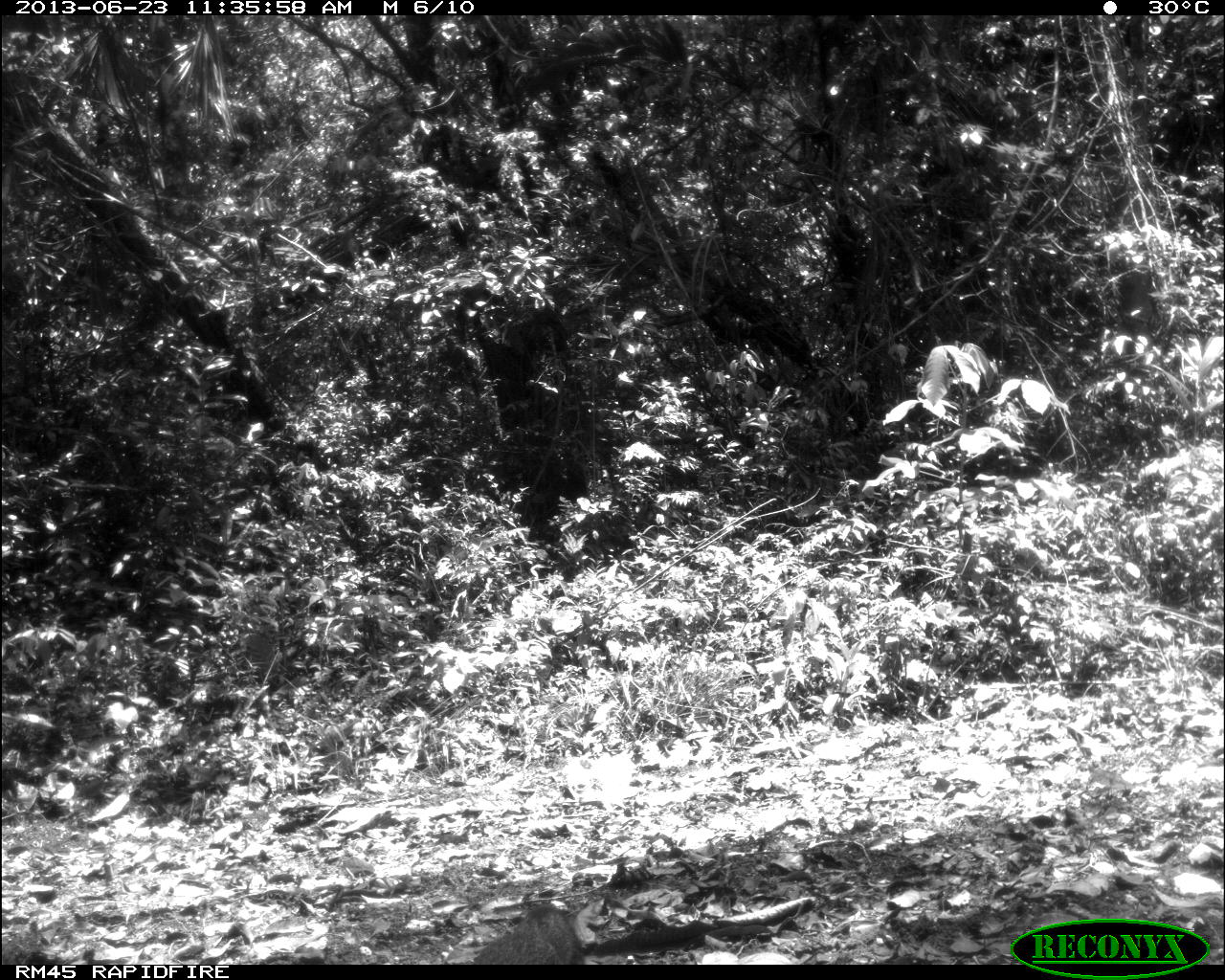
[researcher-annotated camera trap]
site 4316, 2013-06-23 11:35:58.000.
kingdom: Animalia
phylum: Chordata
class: Mammalia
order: Carnivora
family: Canidae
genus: Urocyon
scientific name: Urocyon cinereoargenteus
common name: gray fox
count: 2